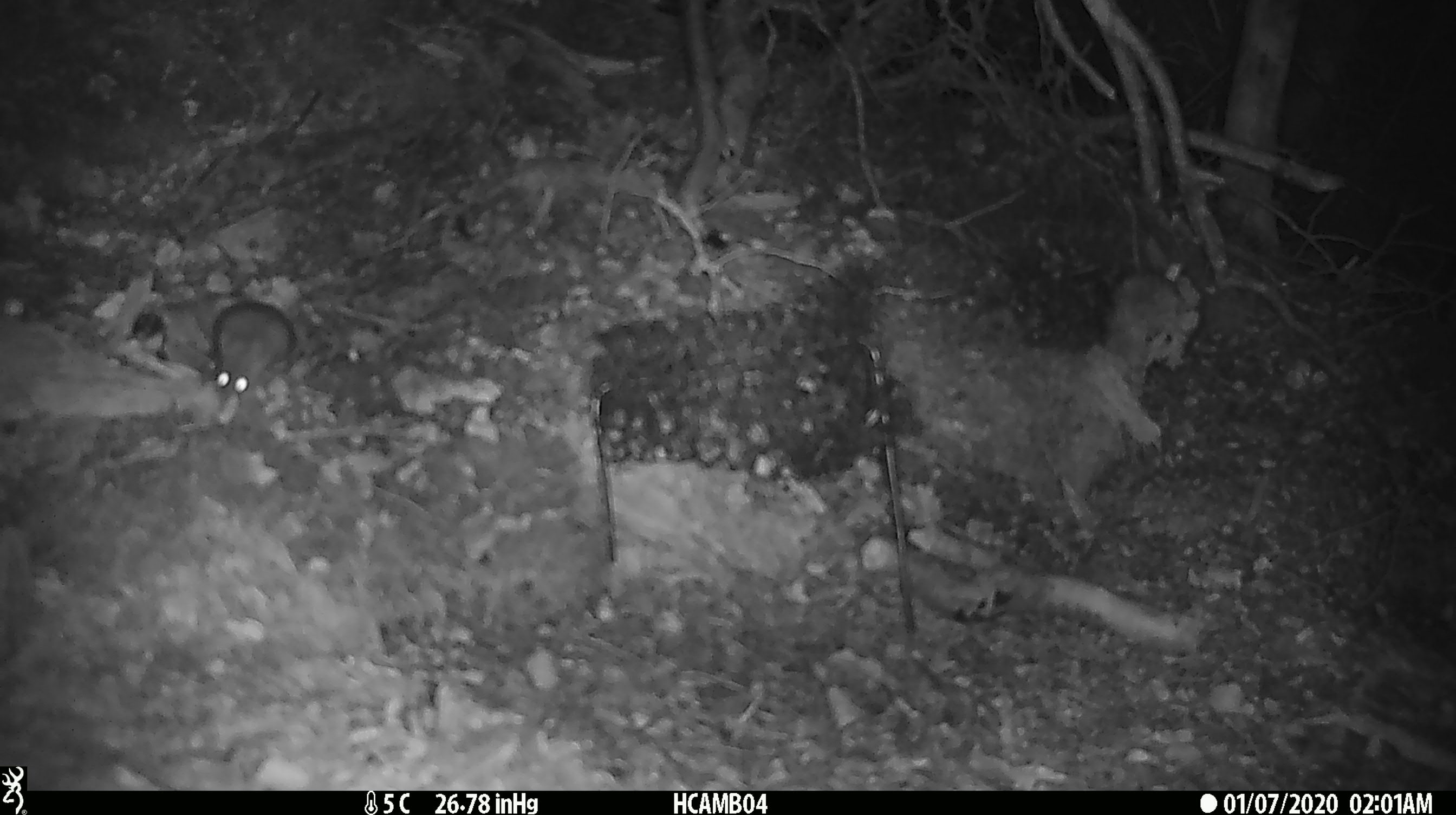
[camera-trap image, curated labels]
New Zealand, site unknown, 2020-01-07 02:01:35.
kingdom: Animalia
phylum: Chordata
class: Mammalia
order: Rodentia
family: Muridae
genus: Mus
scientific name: Mus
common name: mouse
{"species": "mouse (Mus)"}